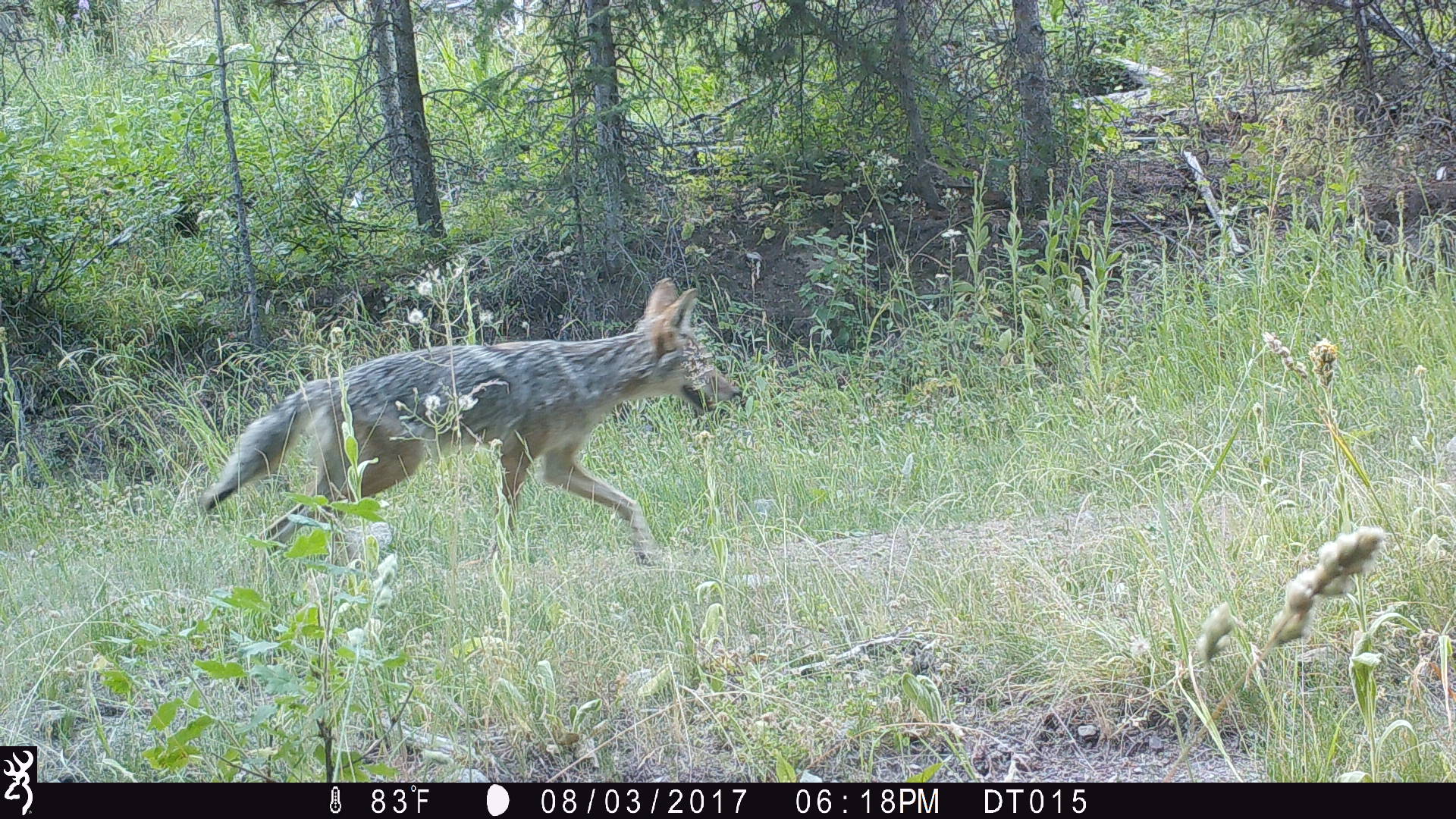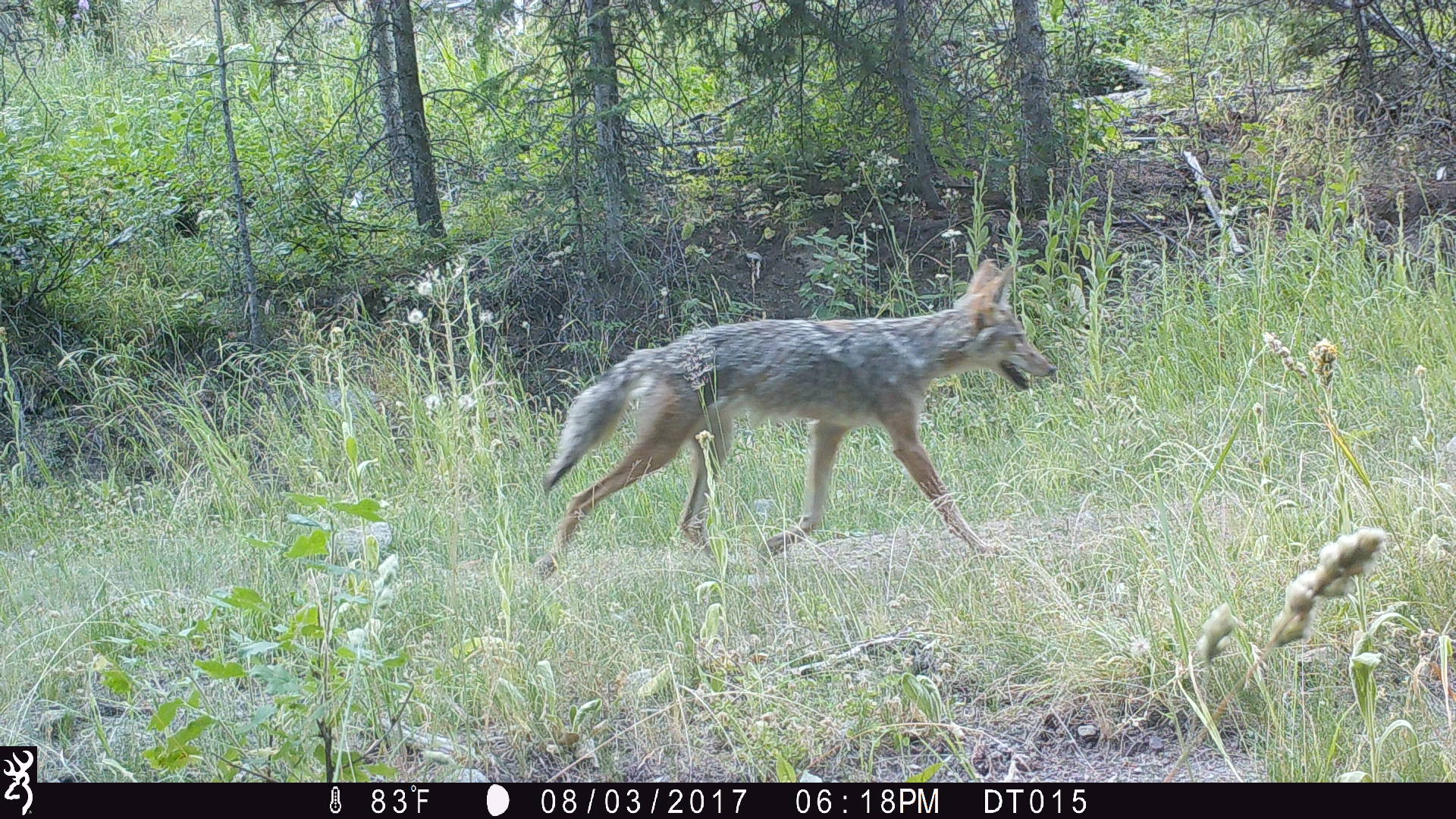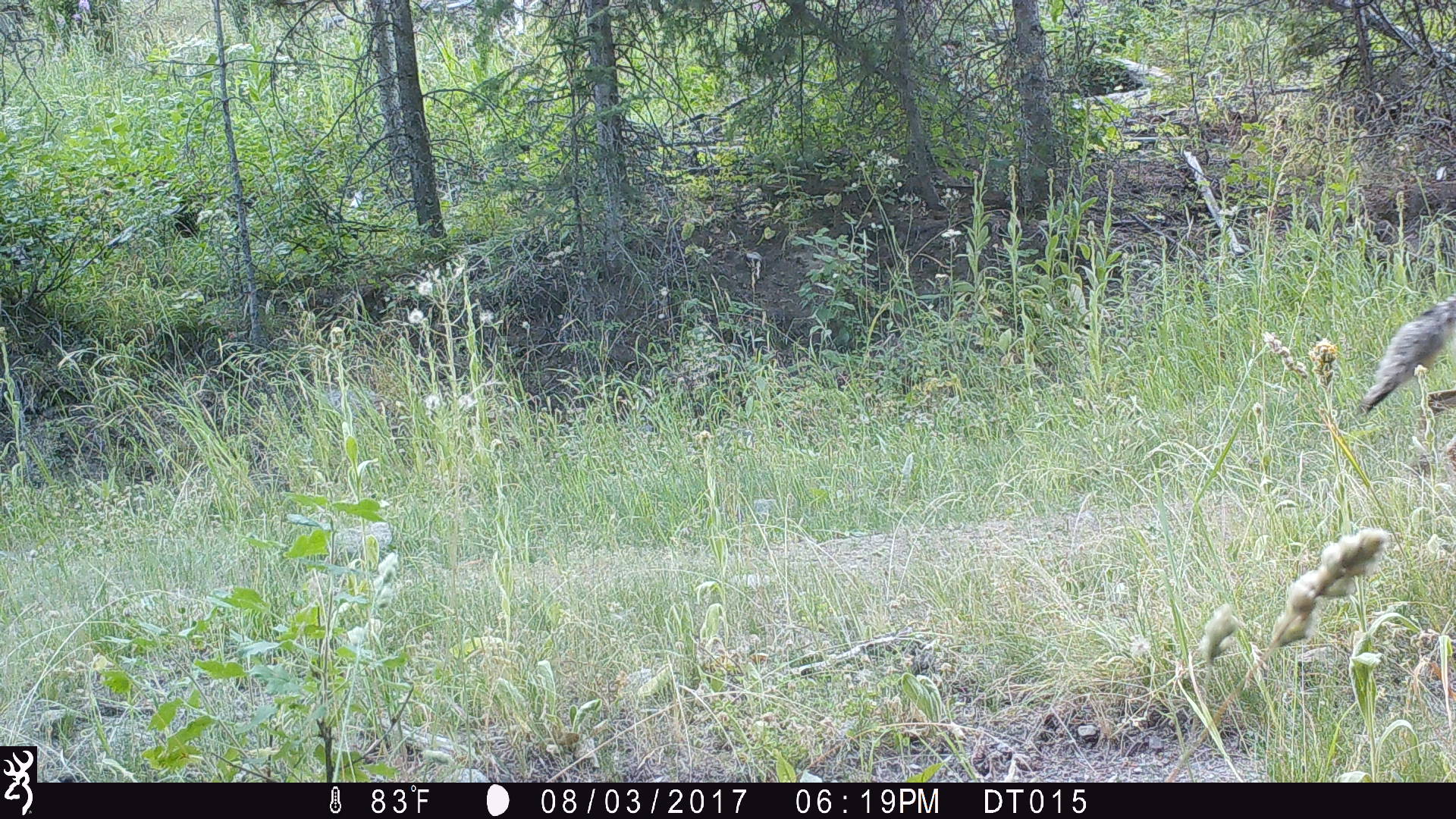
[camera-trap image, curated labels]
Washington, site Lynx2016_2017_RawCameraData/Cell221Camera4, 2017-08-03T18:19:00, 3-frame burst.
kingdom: Animalia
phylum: Chordata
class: Mammalia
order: Carnivora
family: Canidae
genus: Canis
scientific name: Canis latrans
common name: coyote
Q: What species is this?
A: Canis latrans (coyote).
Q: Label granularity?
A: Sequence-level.